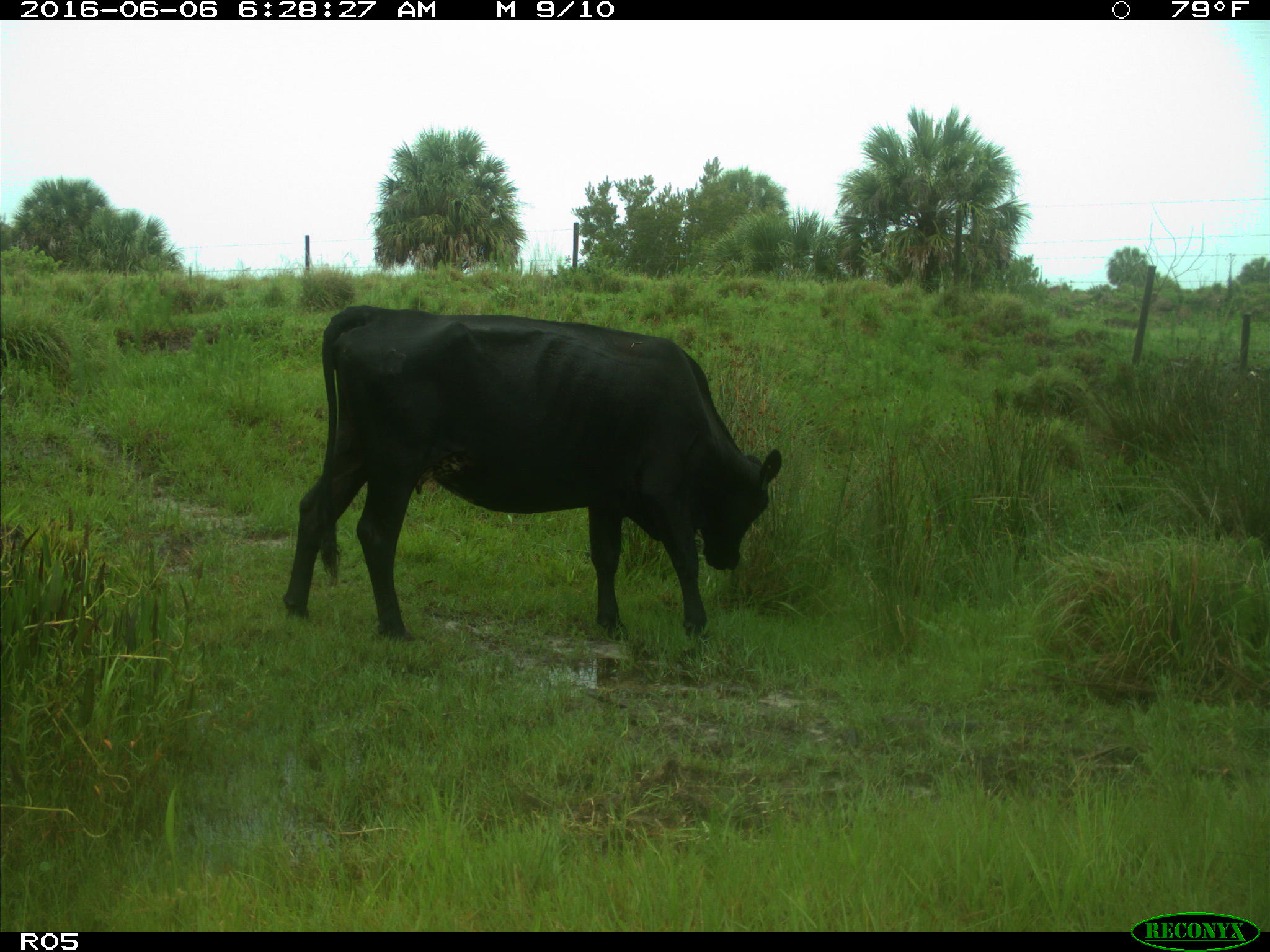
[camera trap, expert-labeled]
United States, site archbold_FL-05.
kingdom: Animalia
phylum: Chordata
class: Mammalia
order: Artiodactyla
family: Bovidae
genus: Bos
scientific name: Bos taurus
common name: domestic cow